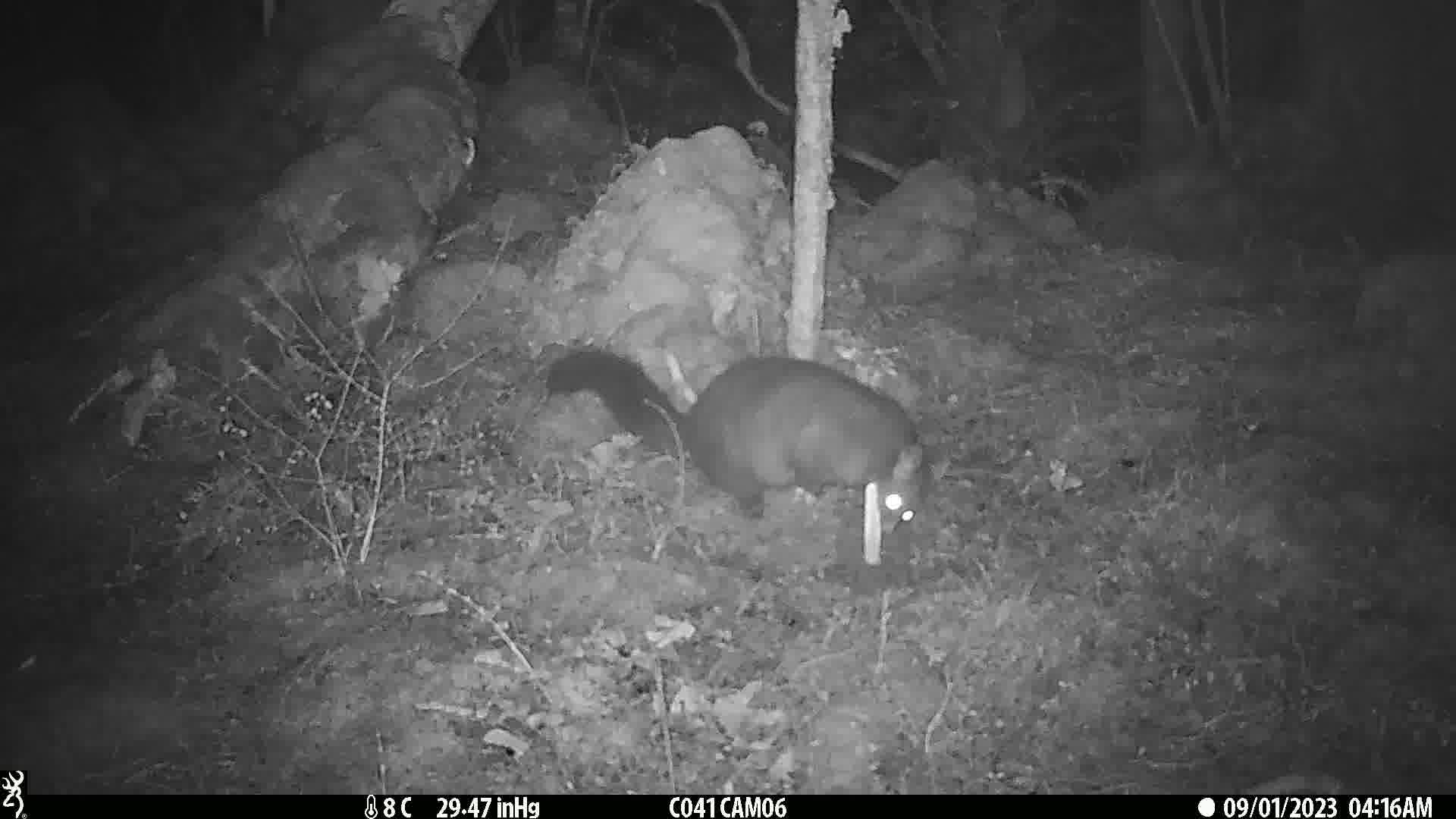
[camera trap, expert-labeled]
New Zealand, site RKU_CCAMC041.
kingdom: Animalia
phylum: Chordata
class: Mammalia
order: Diprotodontia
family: Phalangeridae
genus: Trichosurus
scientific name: Trichosurus vulpecula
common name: common brushtail possum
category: possum